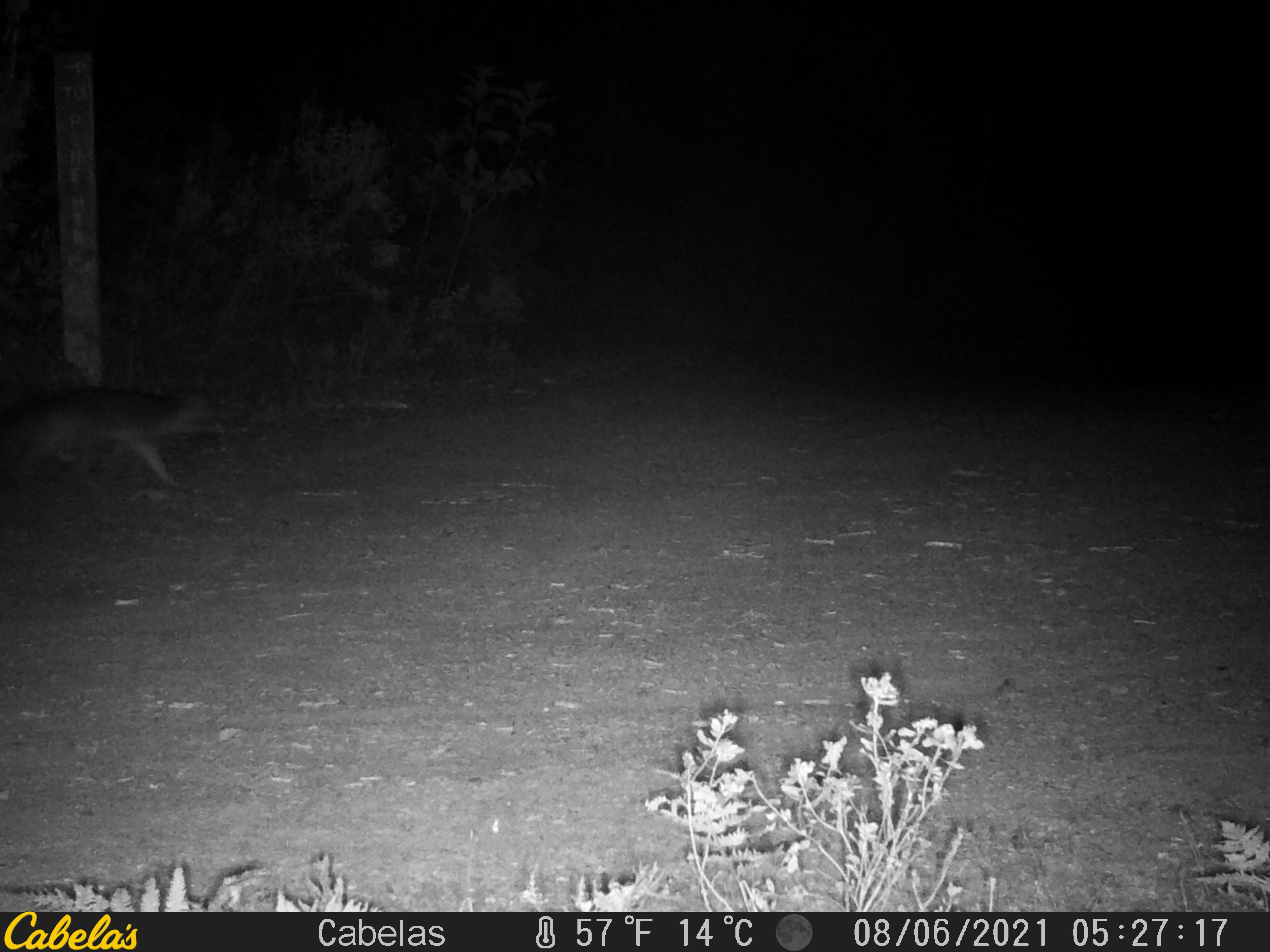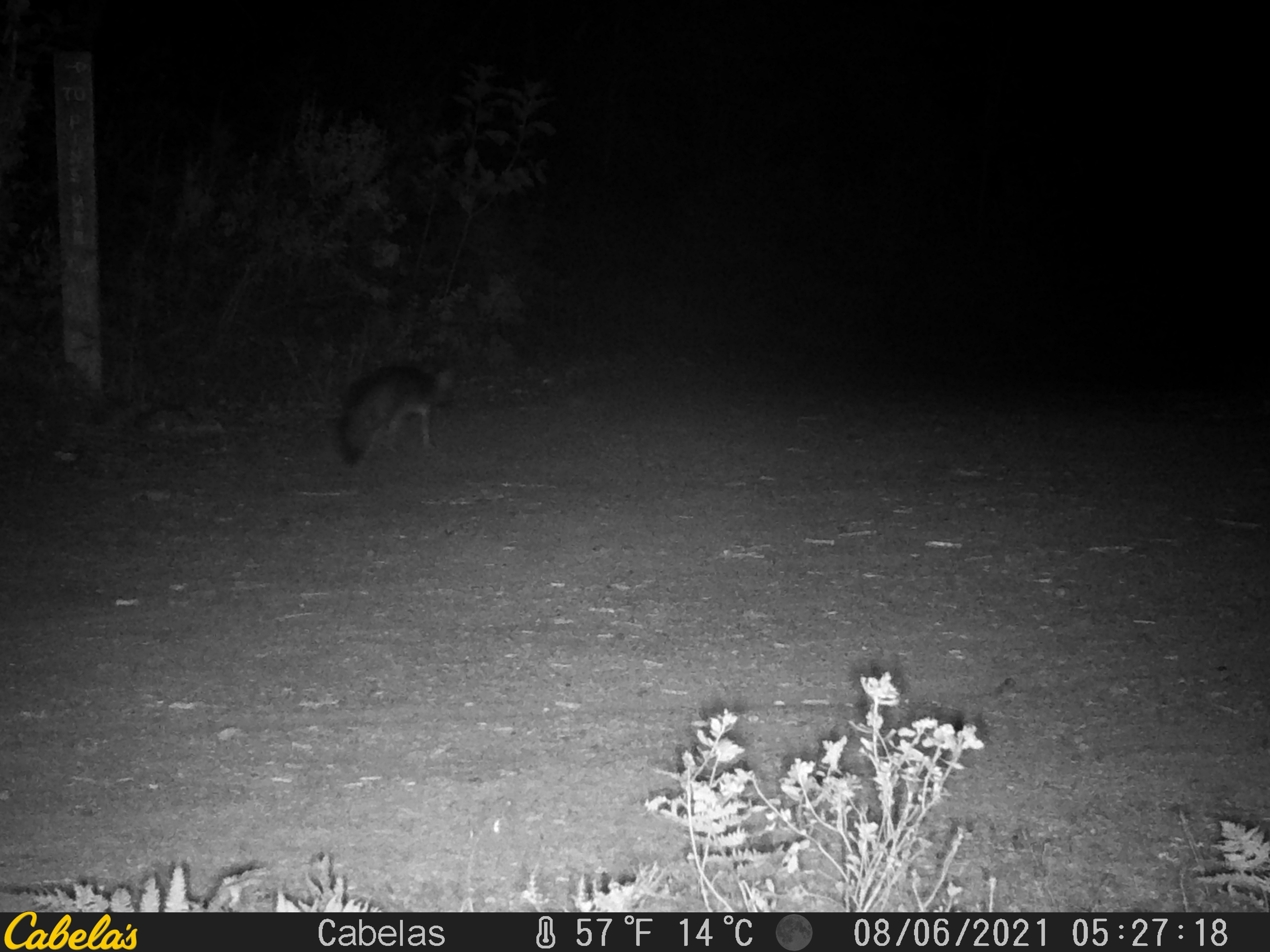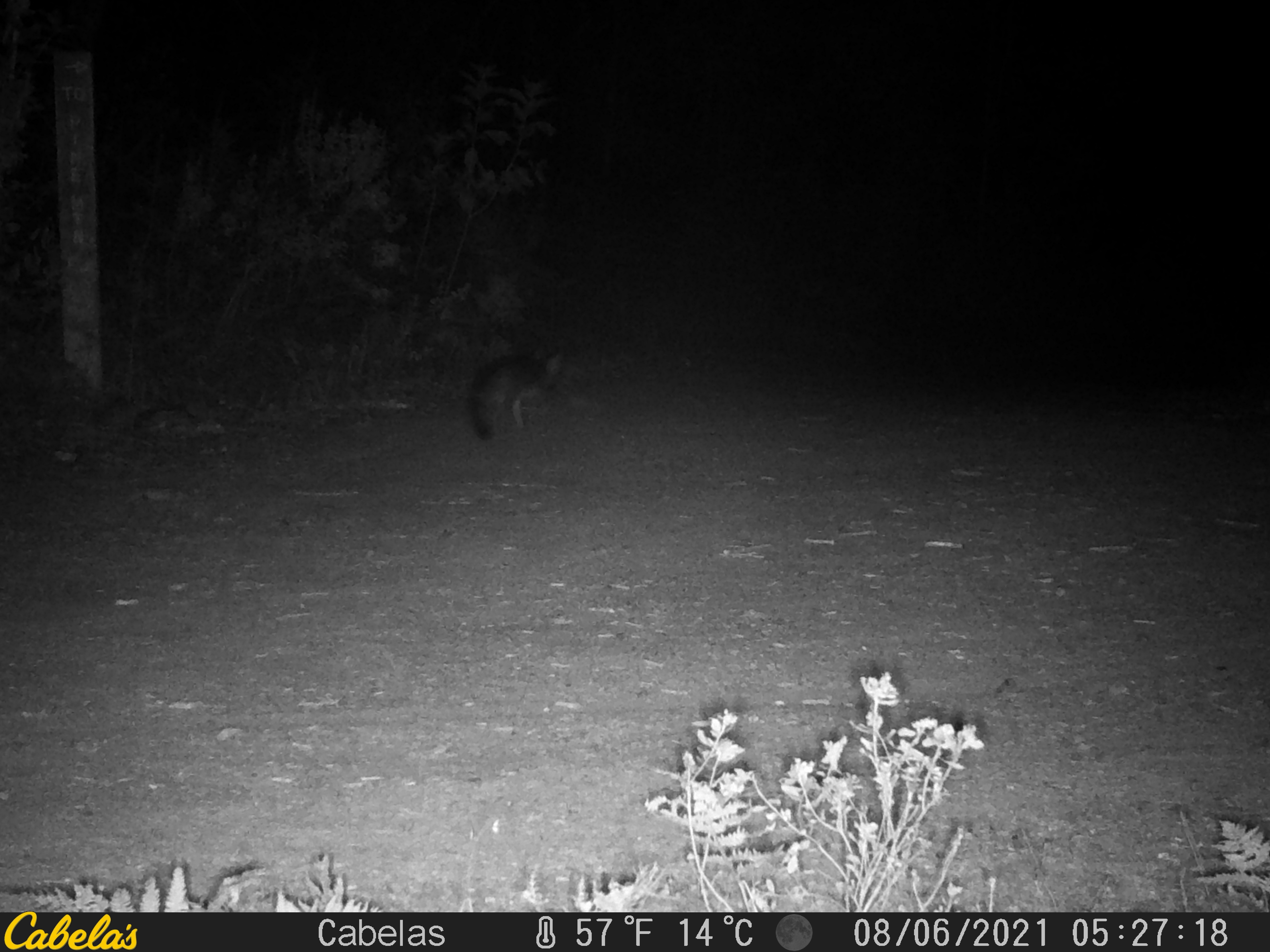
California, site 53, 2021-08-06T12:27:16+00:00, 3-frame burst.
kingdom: Animalia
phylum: Chordata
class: Mammalia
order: Carnivora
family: Canidae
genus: Urocyon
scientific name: Urocyon cinereoargenteus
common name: gray fox